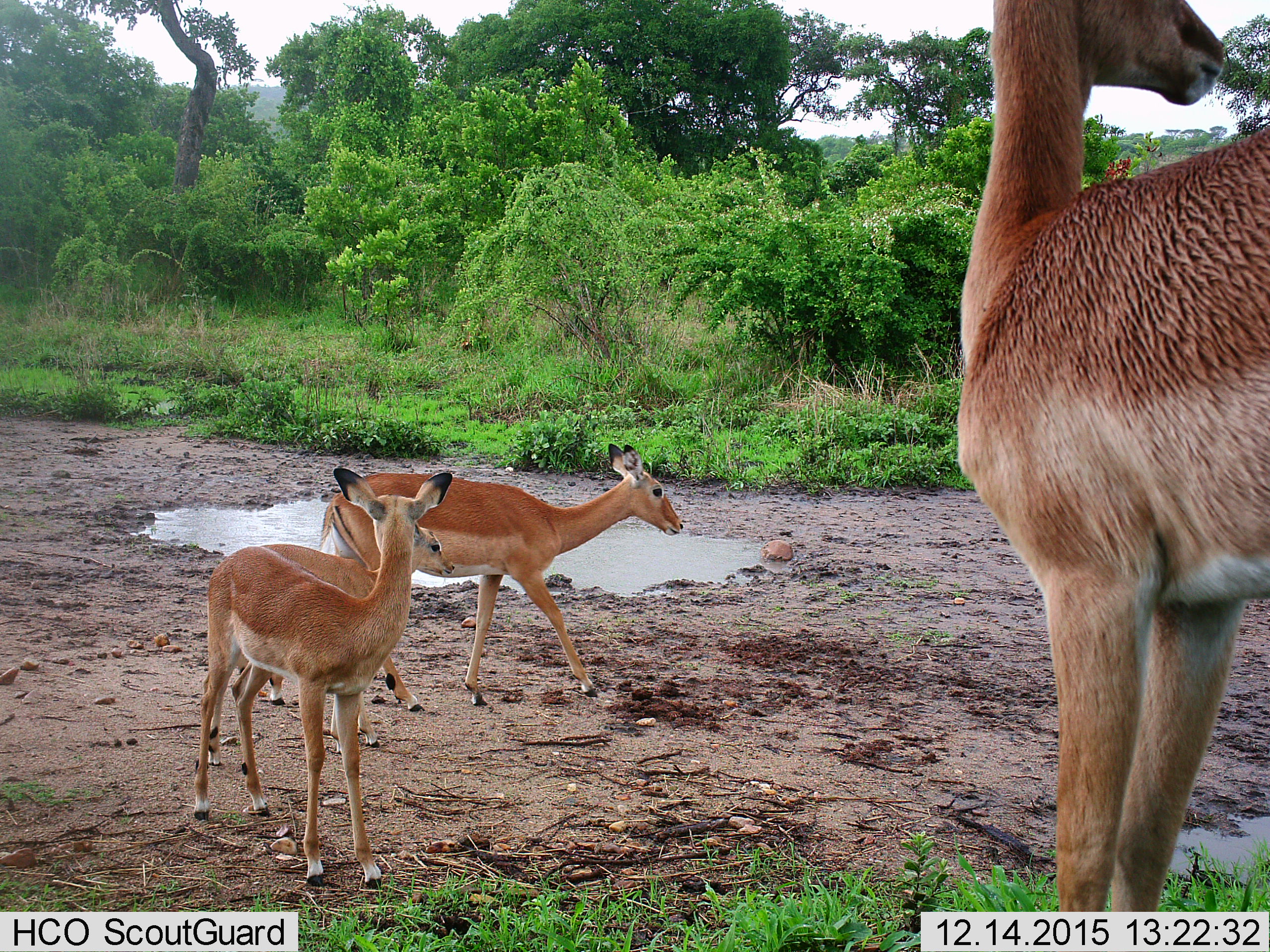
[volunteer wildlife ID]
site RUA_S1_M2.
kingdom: Animalia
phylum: Chordata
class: Mammalia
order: Artiodactyla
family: Bovidae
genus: Aepyceros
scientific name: Aepyceros melampus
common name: impala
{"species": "impala (Aepyceros melampus)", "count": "4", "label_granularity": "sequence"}